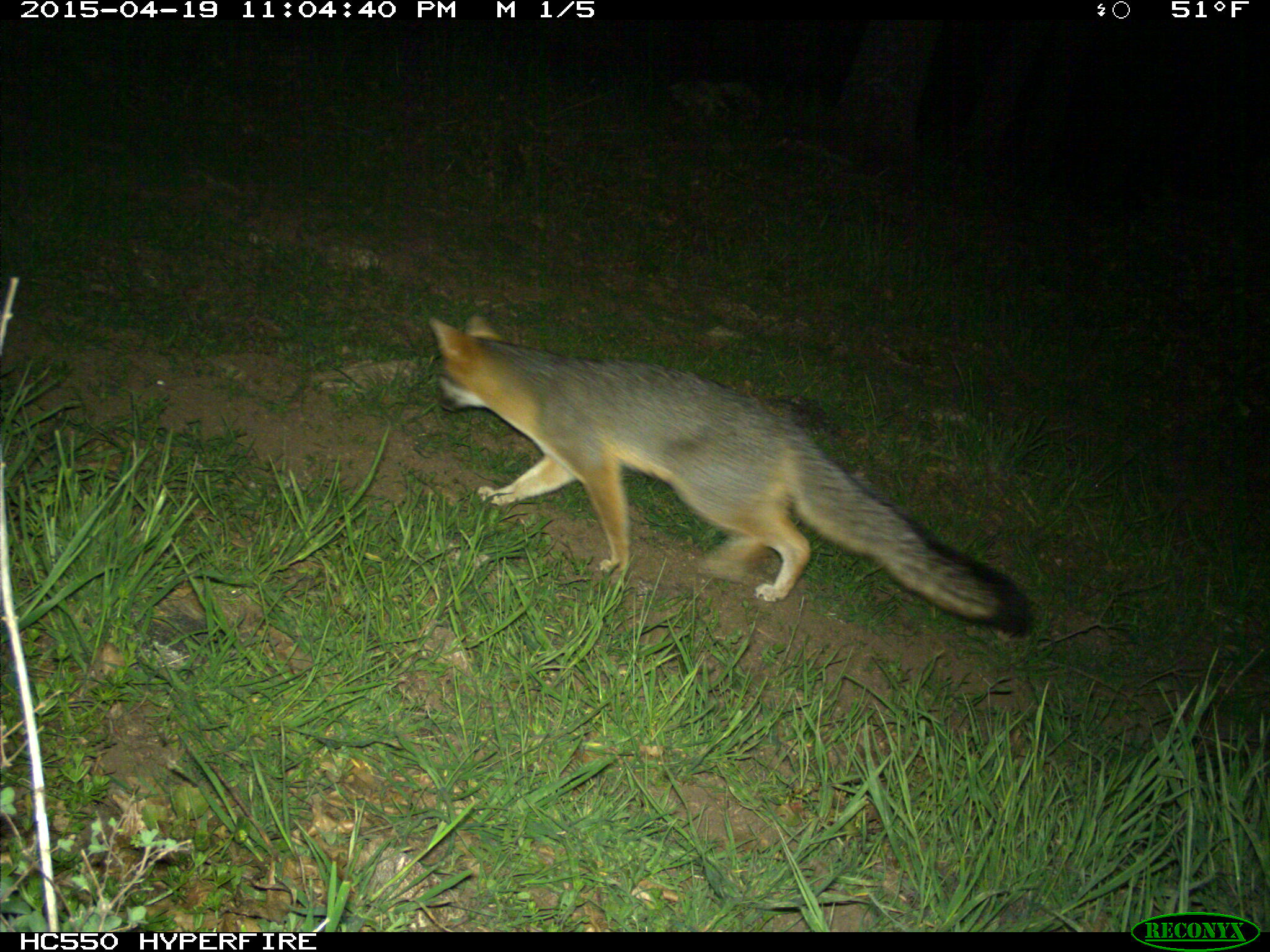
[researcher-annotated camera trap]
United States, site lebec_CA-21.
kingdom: Animalia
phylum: Chordata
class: Mammalia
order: Carnivora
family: Canidae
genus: Urocyon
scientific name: Urocyon cinereoargenteus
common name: gray fox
Urocyon cinereoargenteus (gray fox).